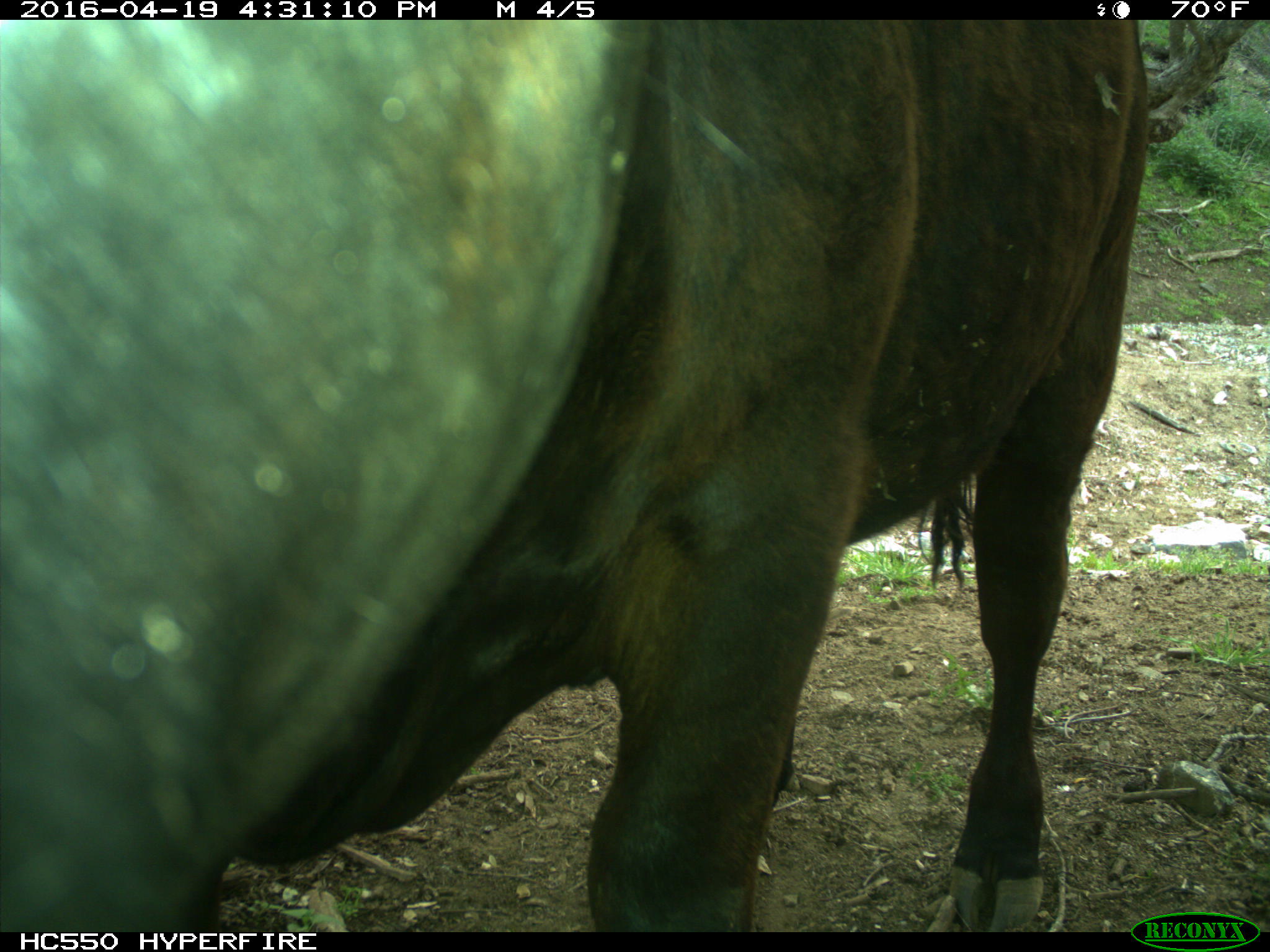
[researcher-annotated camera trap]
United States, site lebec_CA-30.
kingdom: Animalia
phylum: Chordata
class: Mammalia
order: Artiodactyla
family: Bovidae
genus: Bos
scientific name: Bos taurus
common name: domestic cow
Bos taurus (domestic cow).